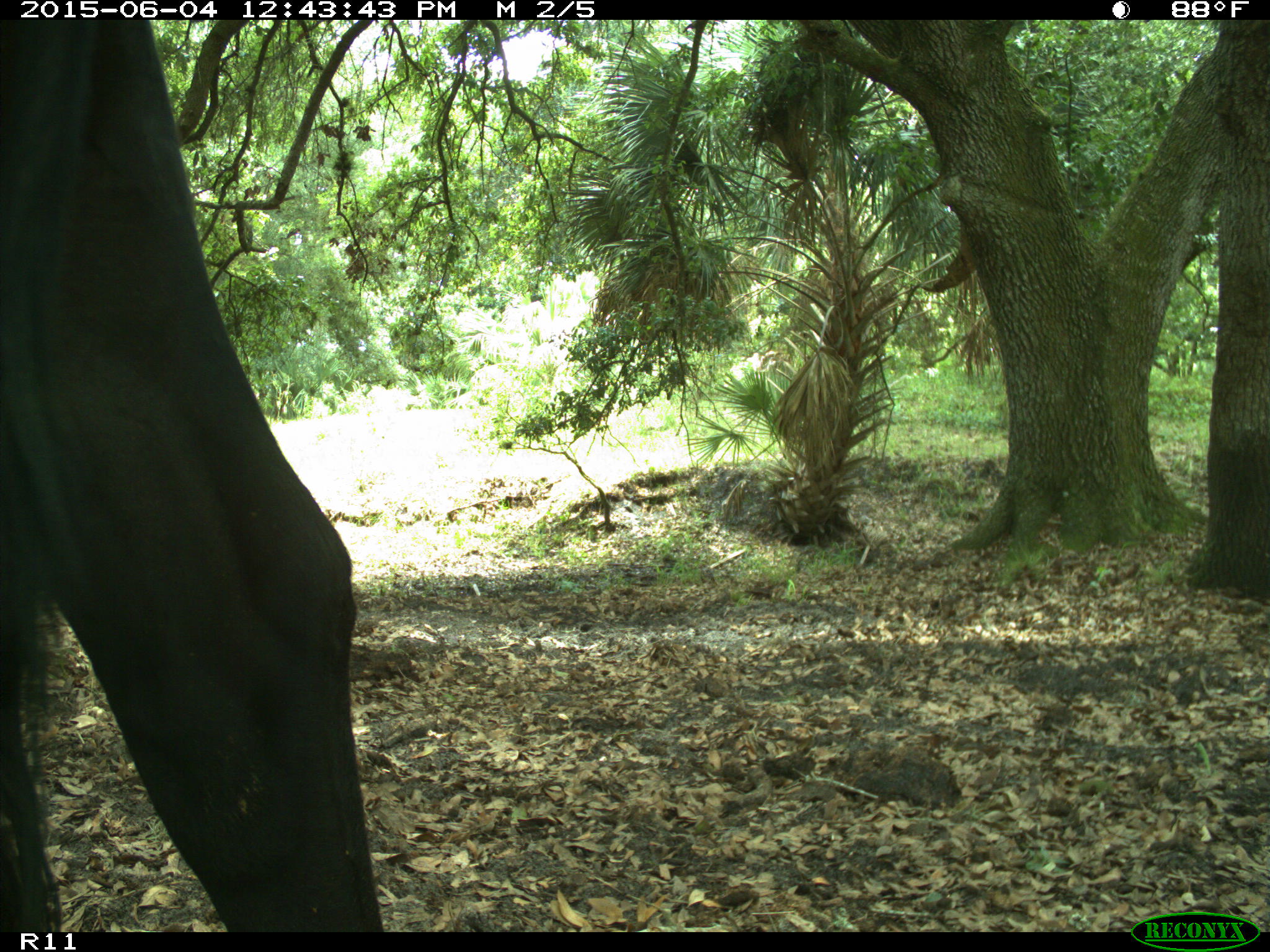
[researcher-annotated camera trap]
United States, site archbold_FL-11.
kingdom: Animalia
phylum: Chordata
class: Mammalia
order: Artiodactyla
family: Bovidae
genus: Bos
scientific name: Bos taurus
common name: domestic cow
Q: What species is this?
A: Bos taurus (domestic cow).